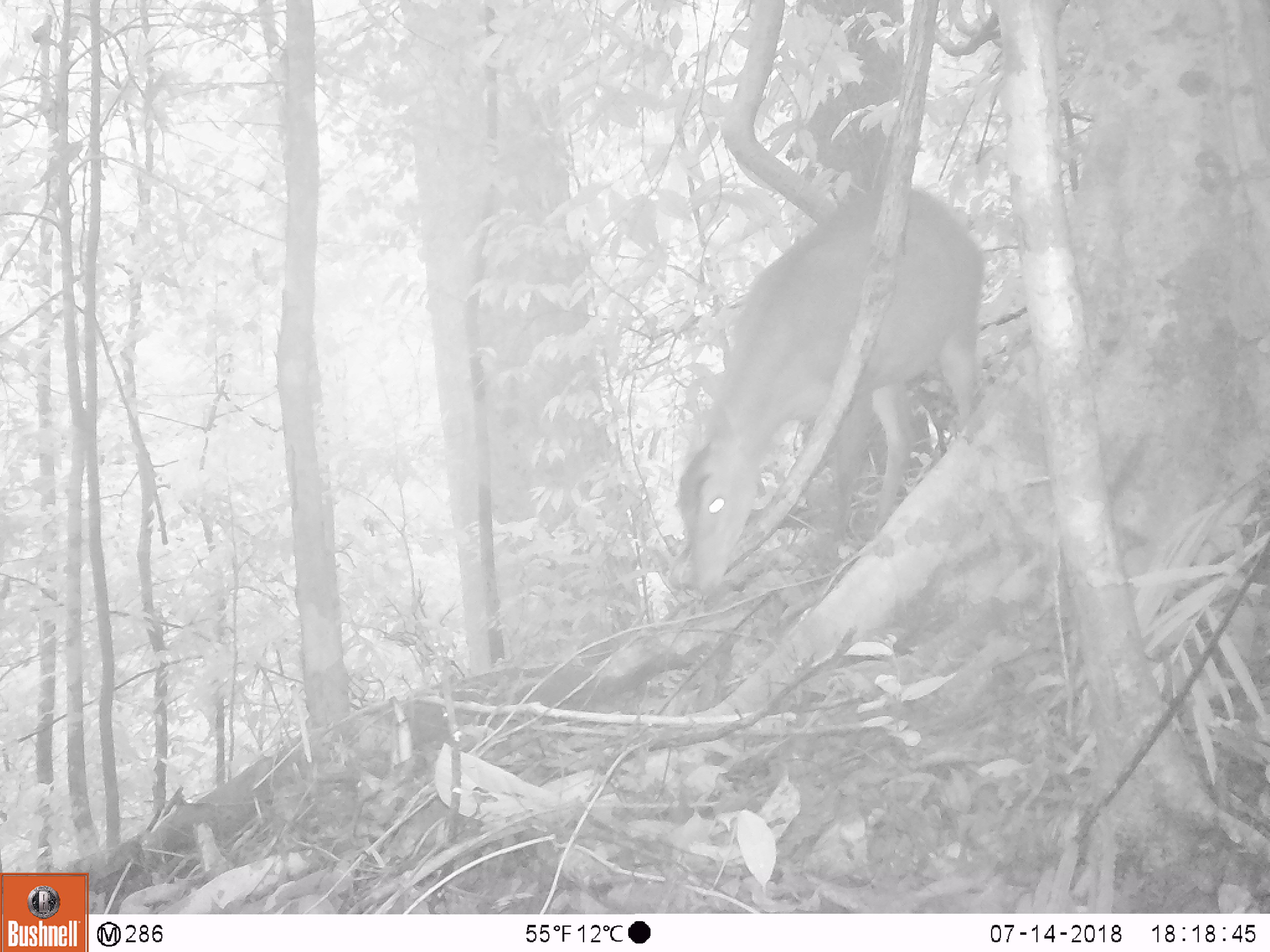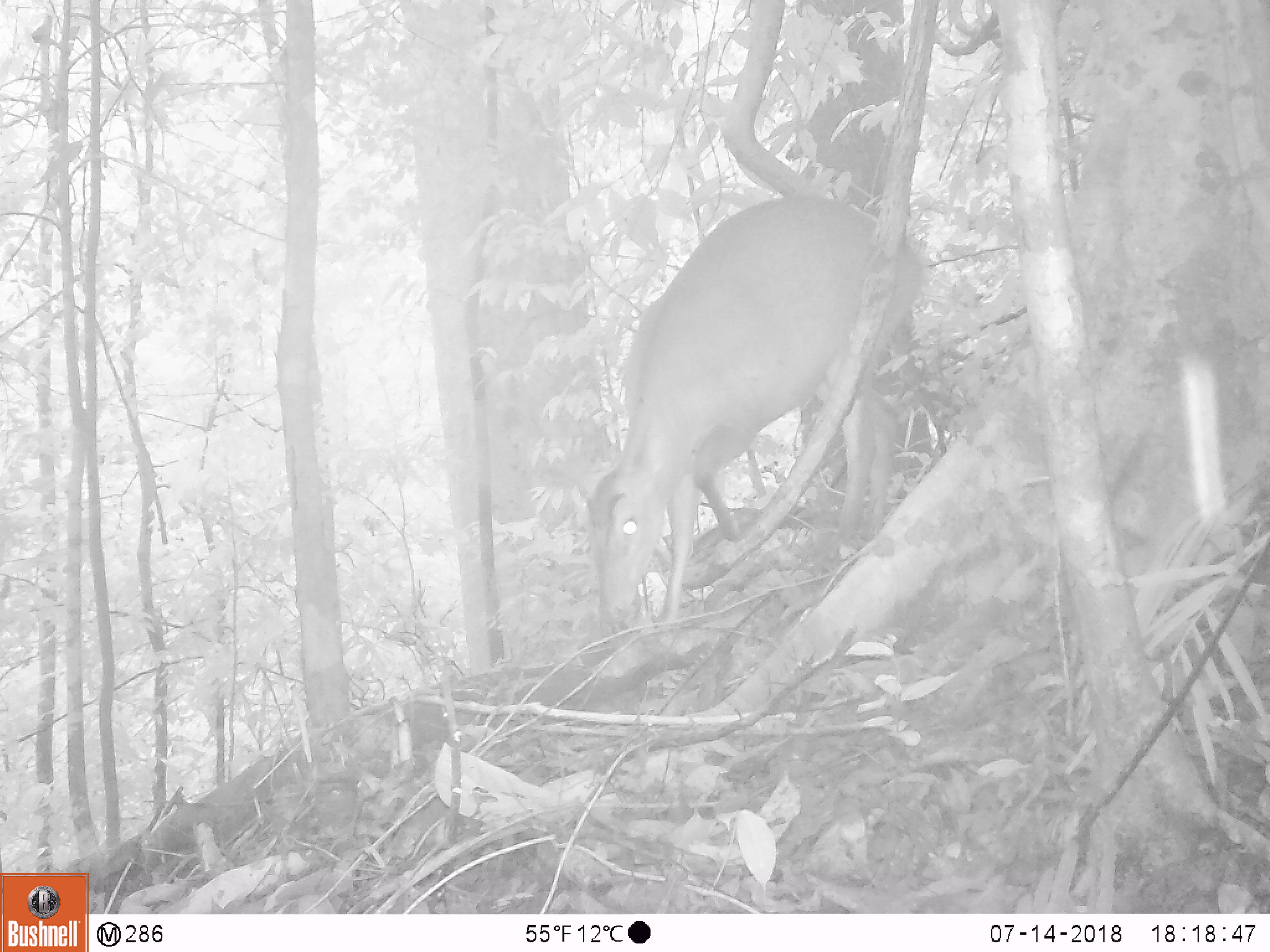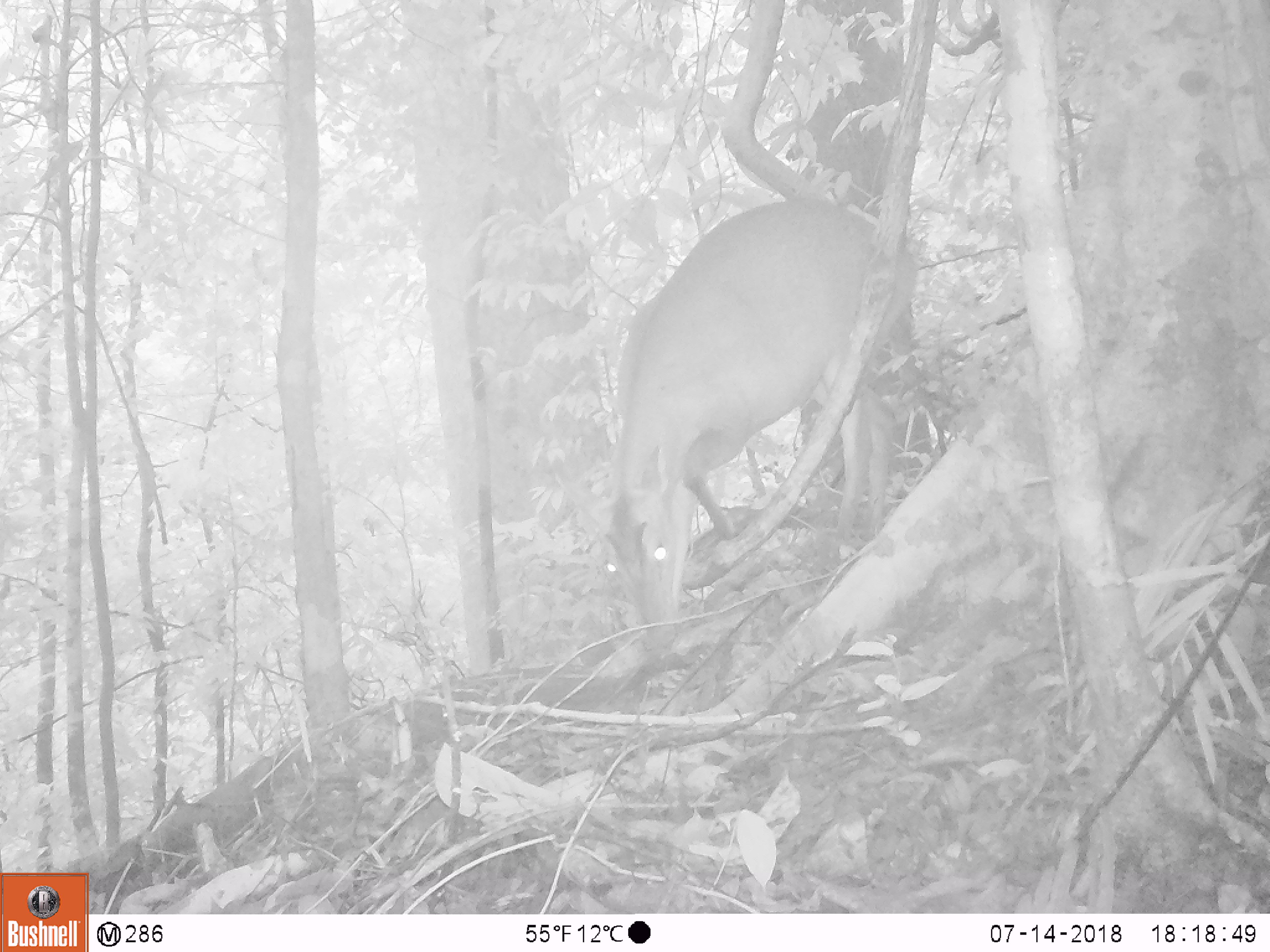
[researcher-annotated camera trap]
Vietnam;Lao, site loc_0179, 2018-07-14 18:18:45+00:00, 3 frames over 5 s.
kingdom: Animalia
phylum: Chordata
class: Mammalia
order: Artiodactyla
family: Cervidae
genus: Muntiacus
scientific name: Muntiacus vuquangensis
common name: large-antlered muntjac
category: large antlered muntjac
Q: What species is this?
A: Large antlered muntjac (large-antlered muntjac) (Muntiacus vuquangensis).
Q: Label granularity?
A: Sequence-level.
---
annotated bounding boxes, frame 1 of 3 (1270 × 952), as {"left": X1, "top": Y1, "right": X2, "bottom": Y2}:
large antlered muntjac: {"left": 677, "top": 186, "right": 986, "bottom": 592}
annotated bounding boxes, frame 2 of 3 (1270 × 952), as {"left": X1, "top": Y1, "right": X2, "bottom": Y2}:
large antlered muntjac: {"left": 586, "top": 194, "right": 922, "bottom": 626}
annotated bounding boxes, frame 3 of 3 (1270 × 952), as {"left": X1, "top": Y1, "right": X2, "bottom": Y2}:
large antlered muntjac: {"left": 553, "top": 200, "right": 918, "bottom": 648}